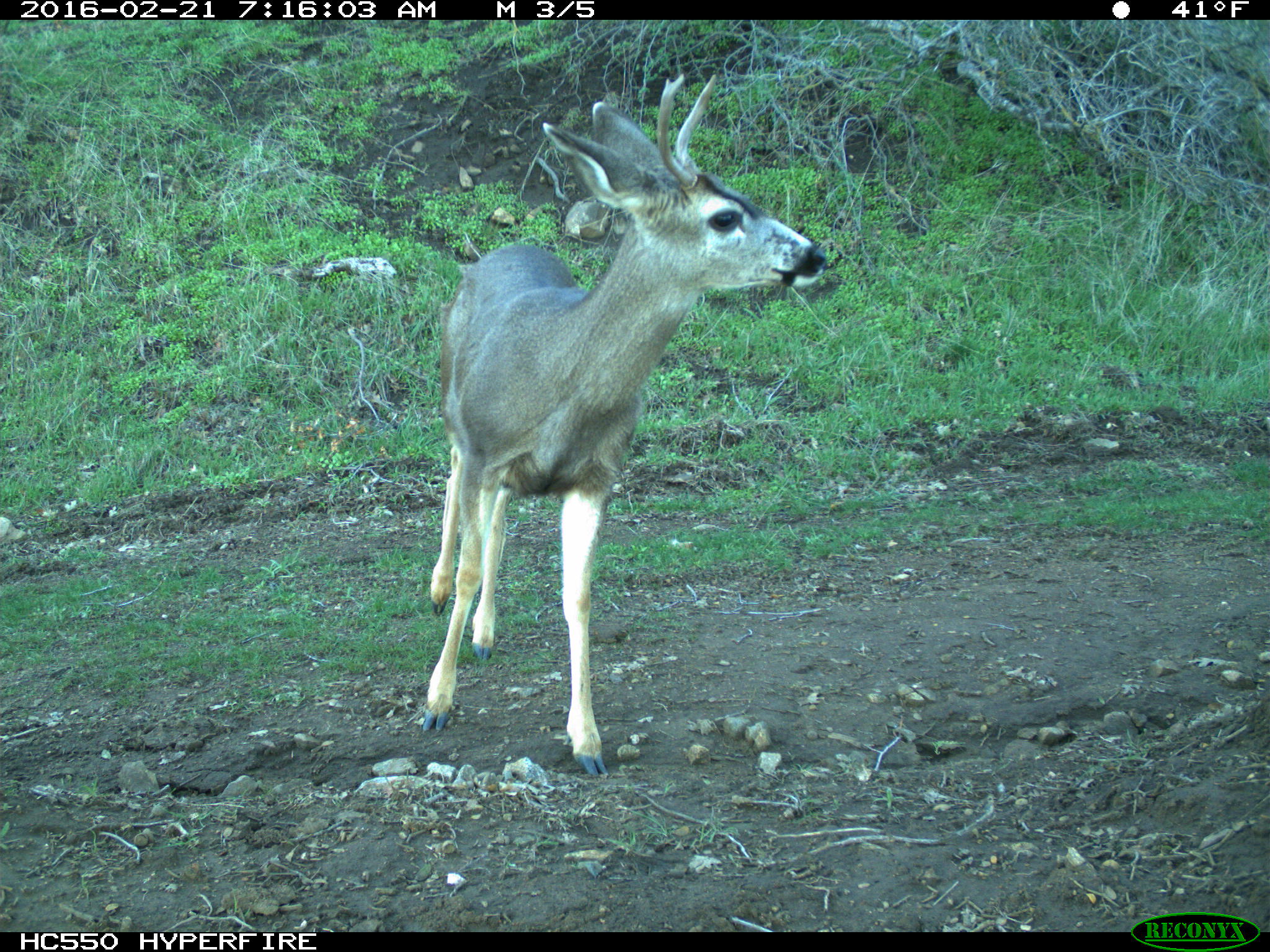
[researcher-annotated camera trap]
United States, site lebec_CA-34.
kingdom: Animalia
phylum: Chordata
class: Mammalia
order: Artiodactyla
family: Cervidae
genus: Odocoileus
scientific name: Odocoileus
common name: deer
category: unidentified deer